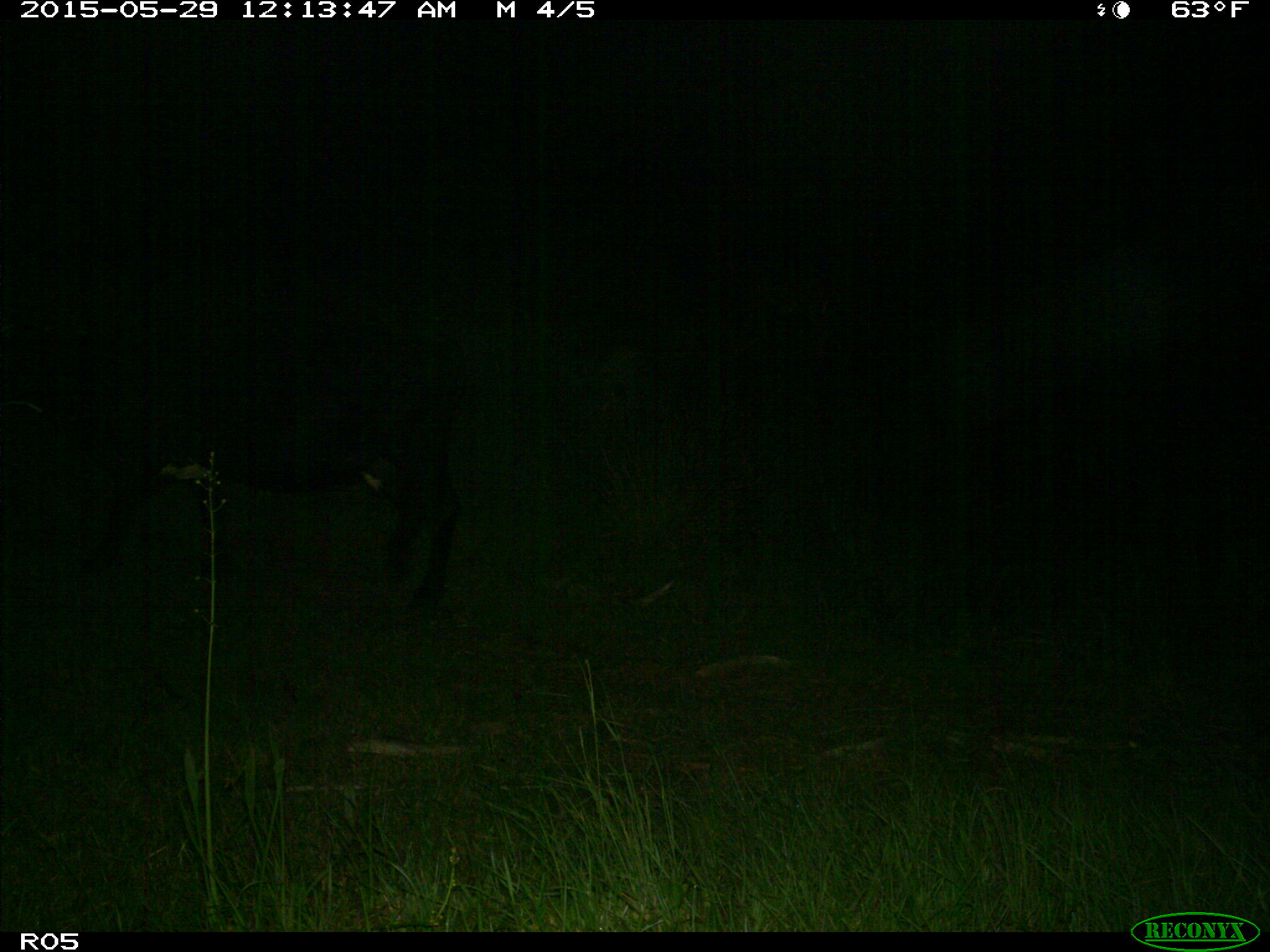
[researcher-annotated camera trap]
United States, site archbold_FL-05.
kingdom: Animalia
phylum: Chordata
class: Mammalia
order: Artiodactyla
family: Bovidae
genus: Bos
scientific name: Bos taurus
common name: domestic cow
Bos taurus (domestic cow).